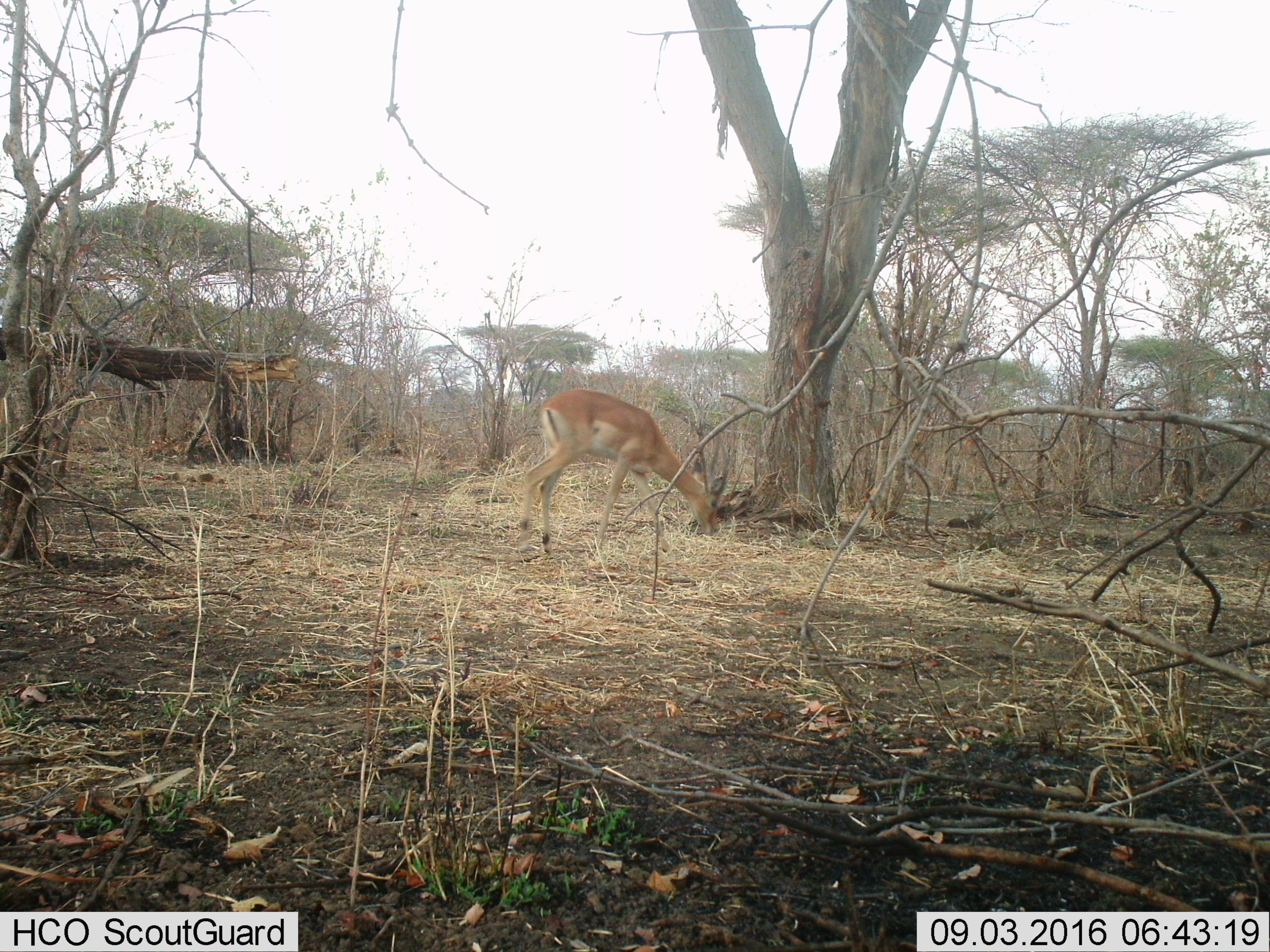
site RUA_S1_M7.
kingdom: Animalia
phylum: Chordata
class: Mammalia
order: Artiodactyla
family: Bovidae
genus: Aepyceros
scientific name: Aepyceros melampus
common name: impala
Impala (Aepyceros melampus), count 1. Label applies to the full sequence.